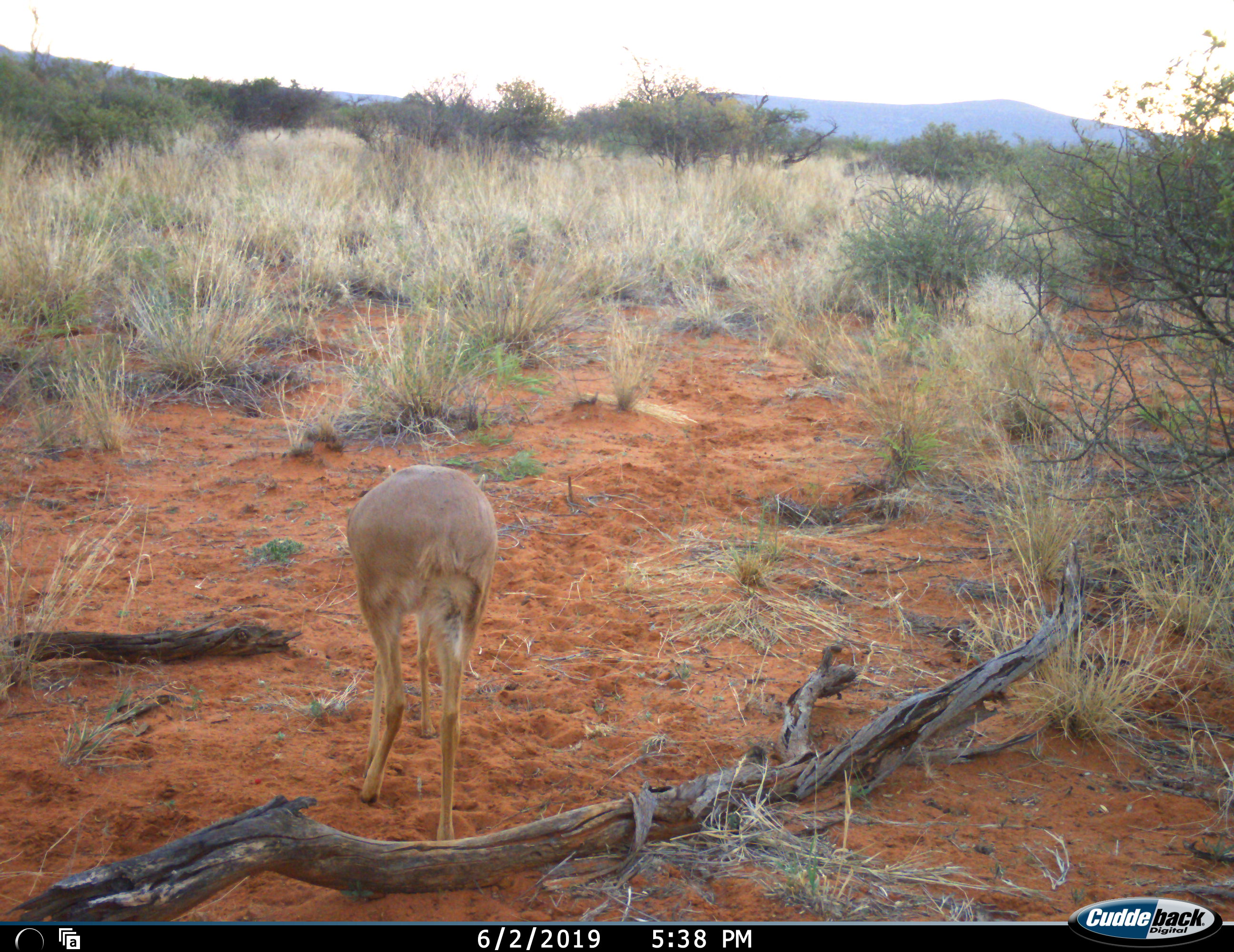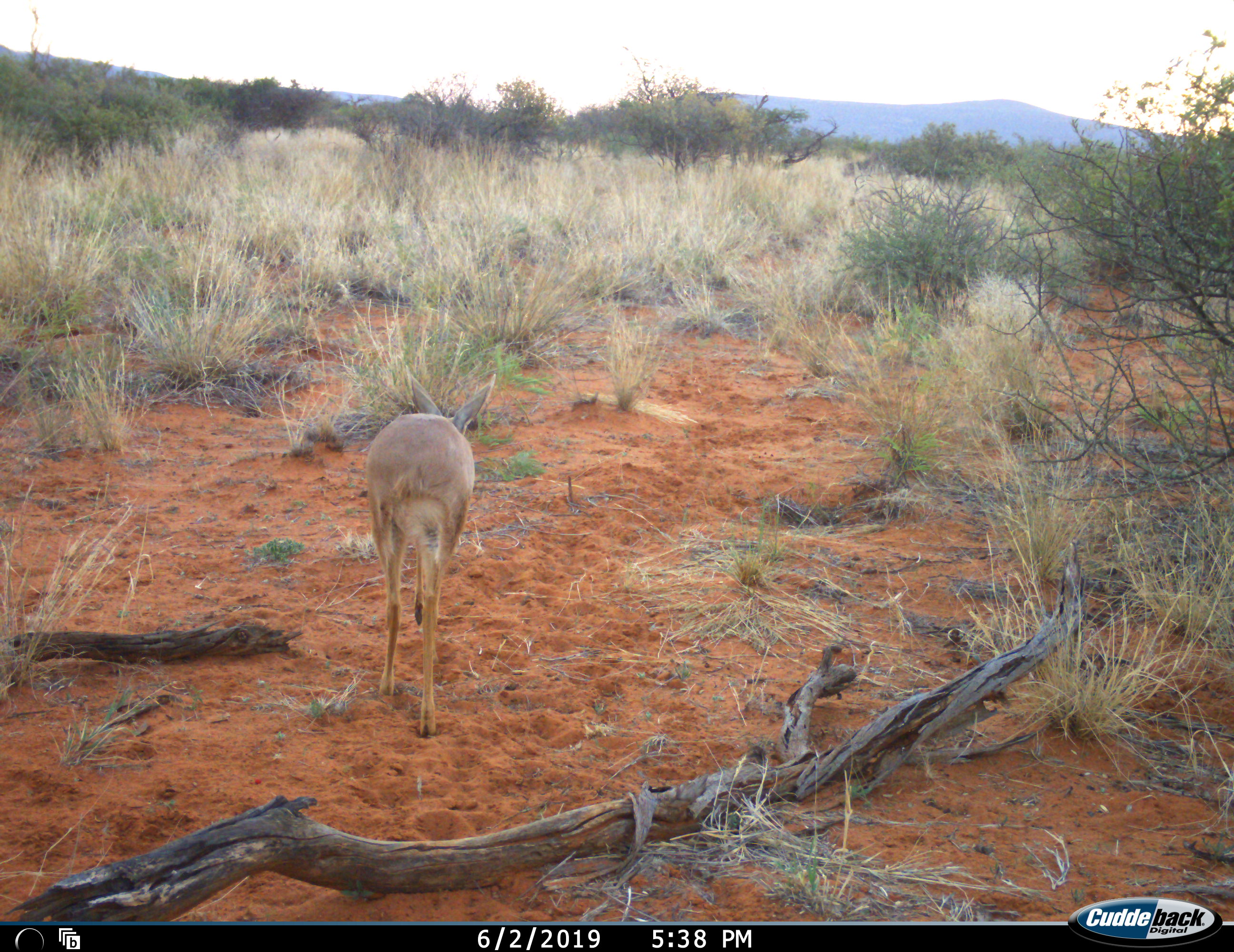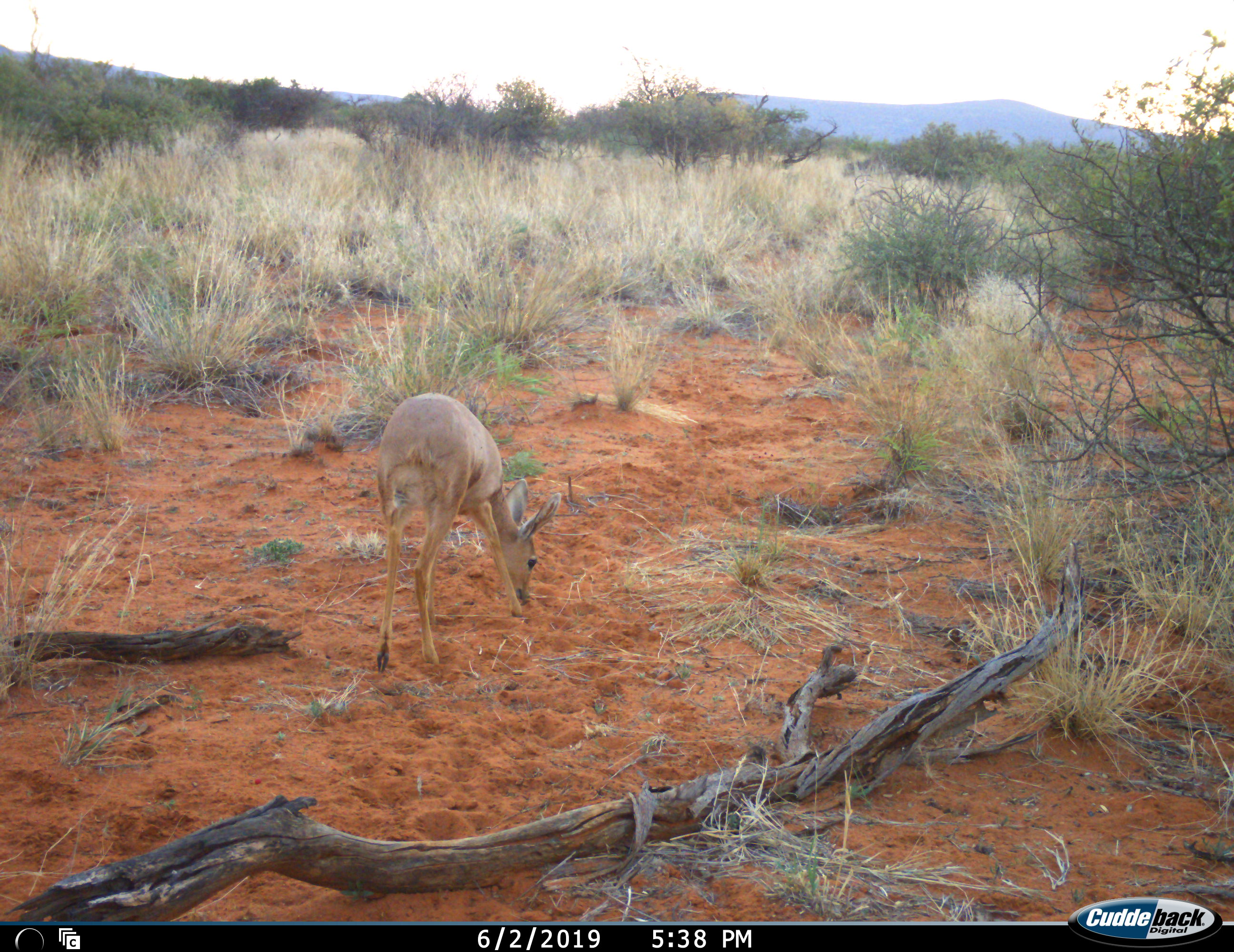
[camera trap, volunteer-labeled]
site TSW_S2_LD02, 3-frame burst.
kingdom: Animalia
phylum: Chordata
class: Mammalia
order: Artiodactyla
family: Bovidae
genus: Raphicerus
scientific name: Raphicerus campestris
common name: steenbok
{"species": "steenbok (Raphicerus campestris)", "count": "1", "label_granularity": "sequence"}